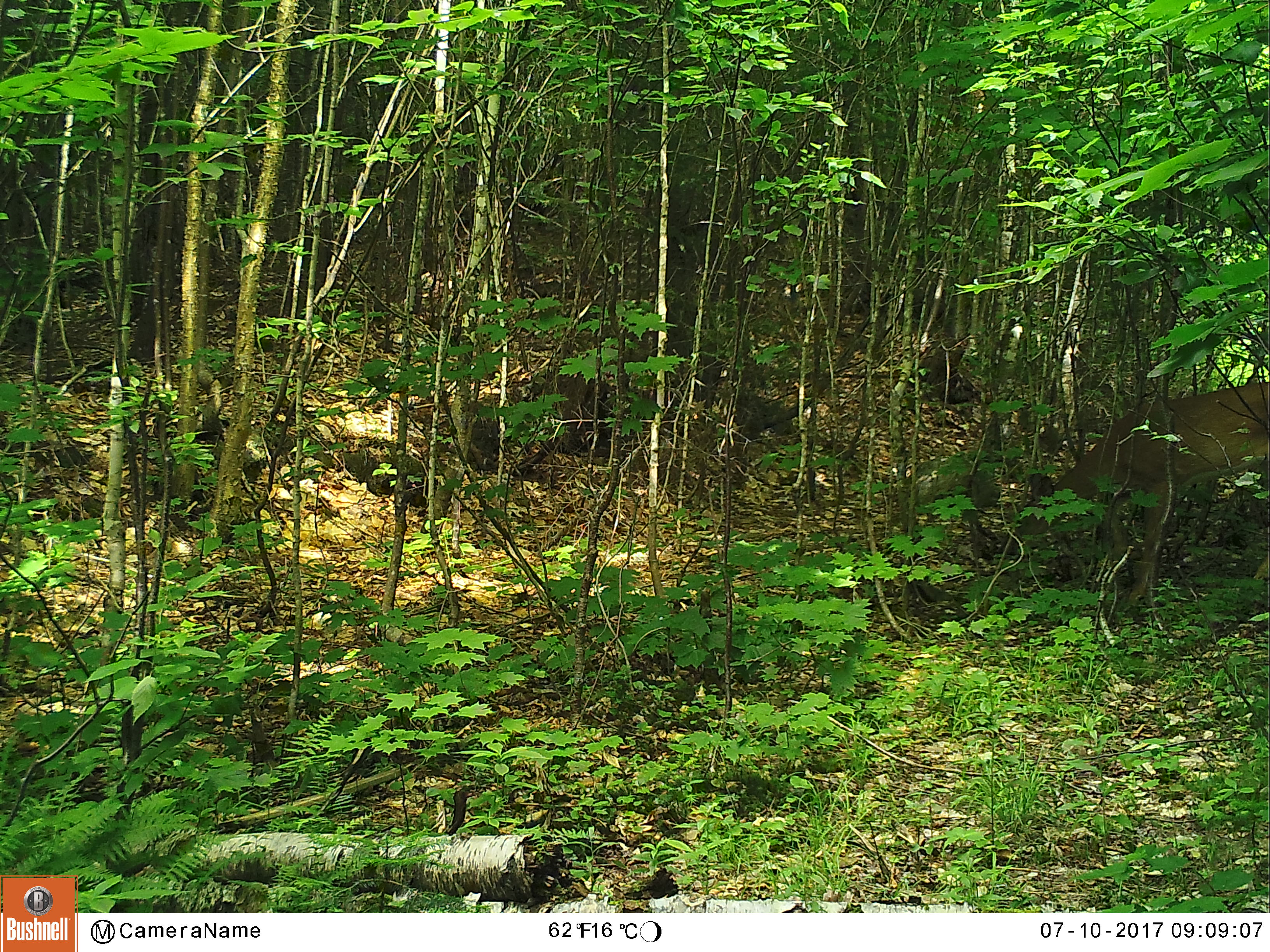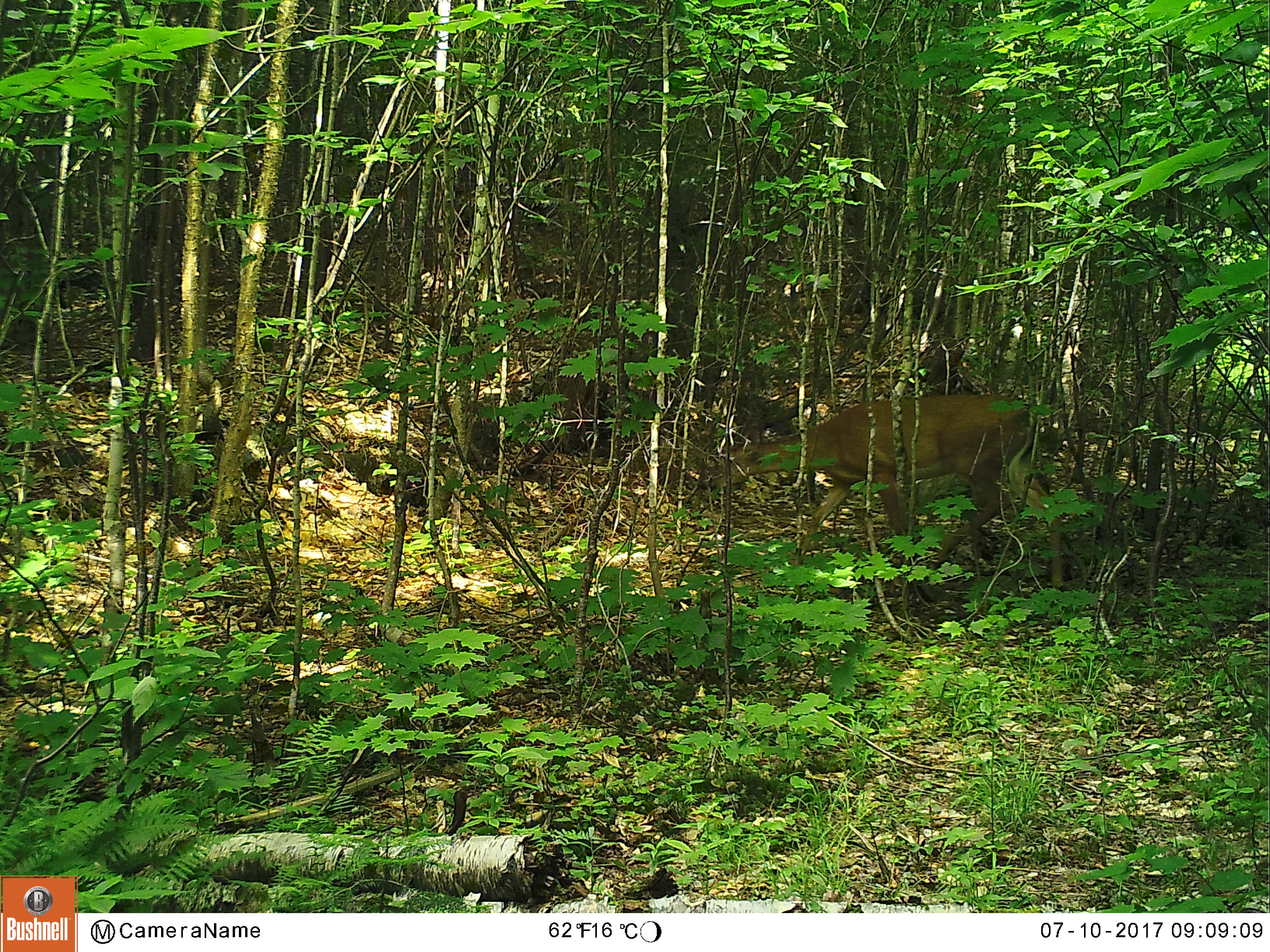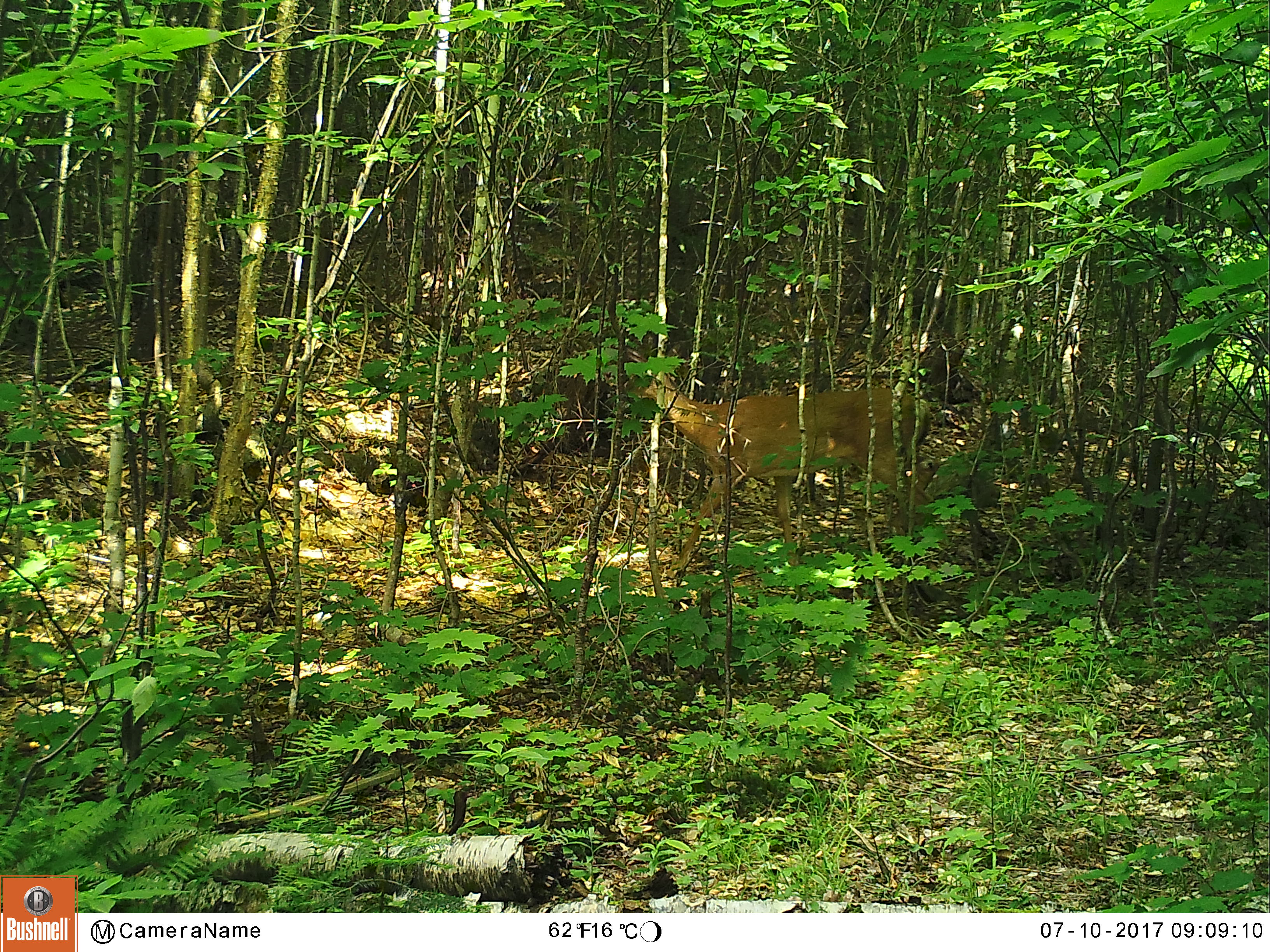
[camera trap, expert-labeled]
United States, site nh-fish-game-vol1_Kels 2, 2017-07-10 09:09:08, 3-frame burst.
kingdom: Animalia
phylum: Chordata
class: Mammalia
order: Artiodactyla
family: Cervidae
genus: Odocoileus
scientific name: Odocoileus virginianus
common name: white-tailed deer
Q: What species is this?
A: White-tailed deer (Odocoileus virginianus).